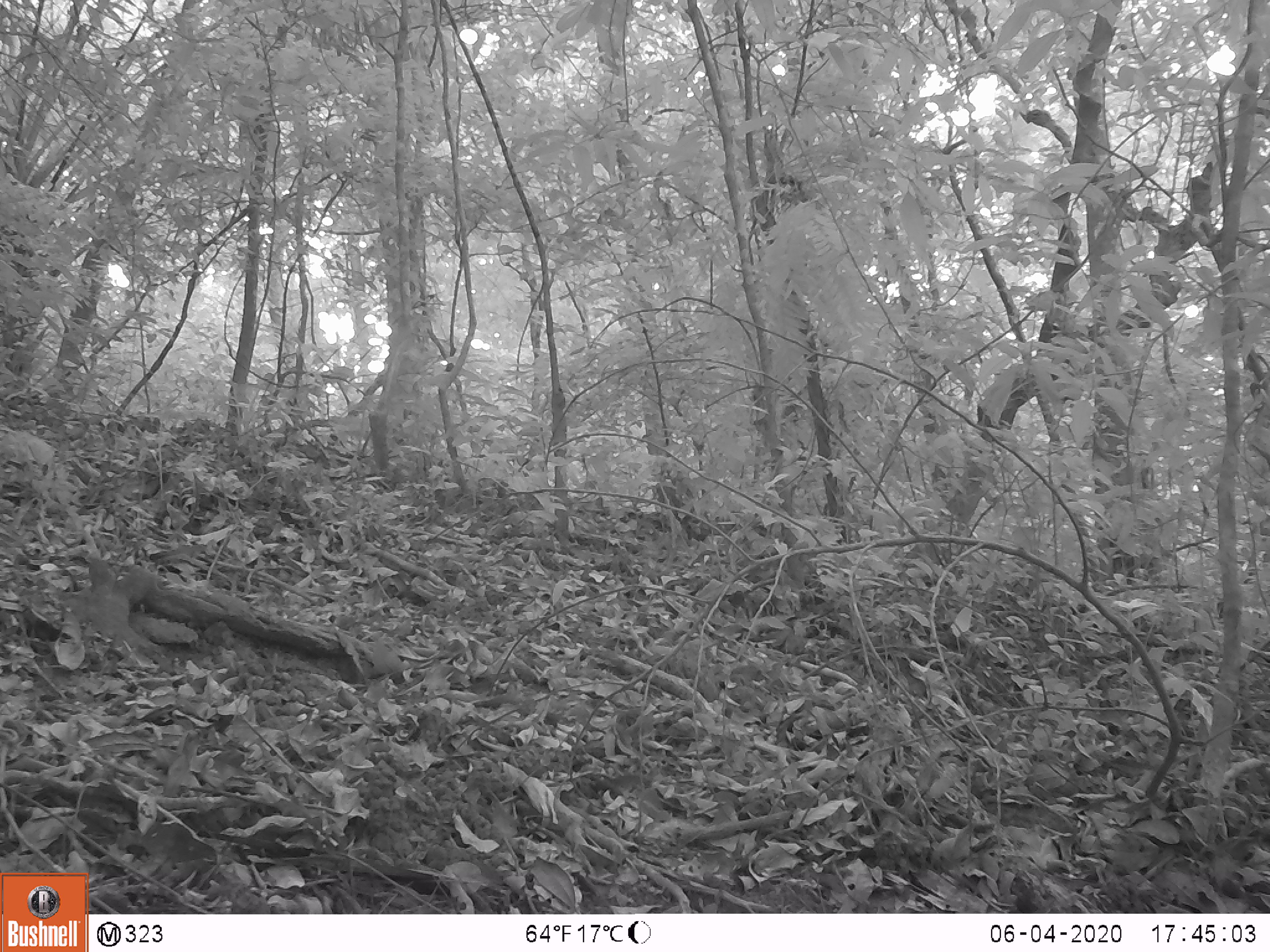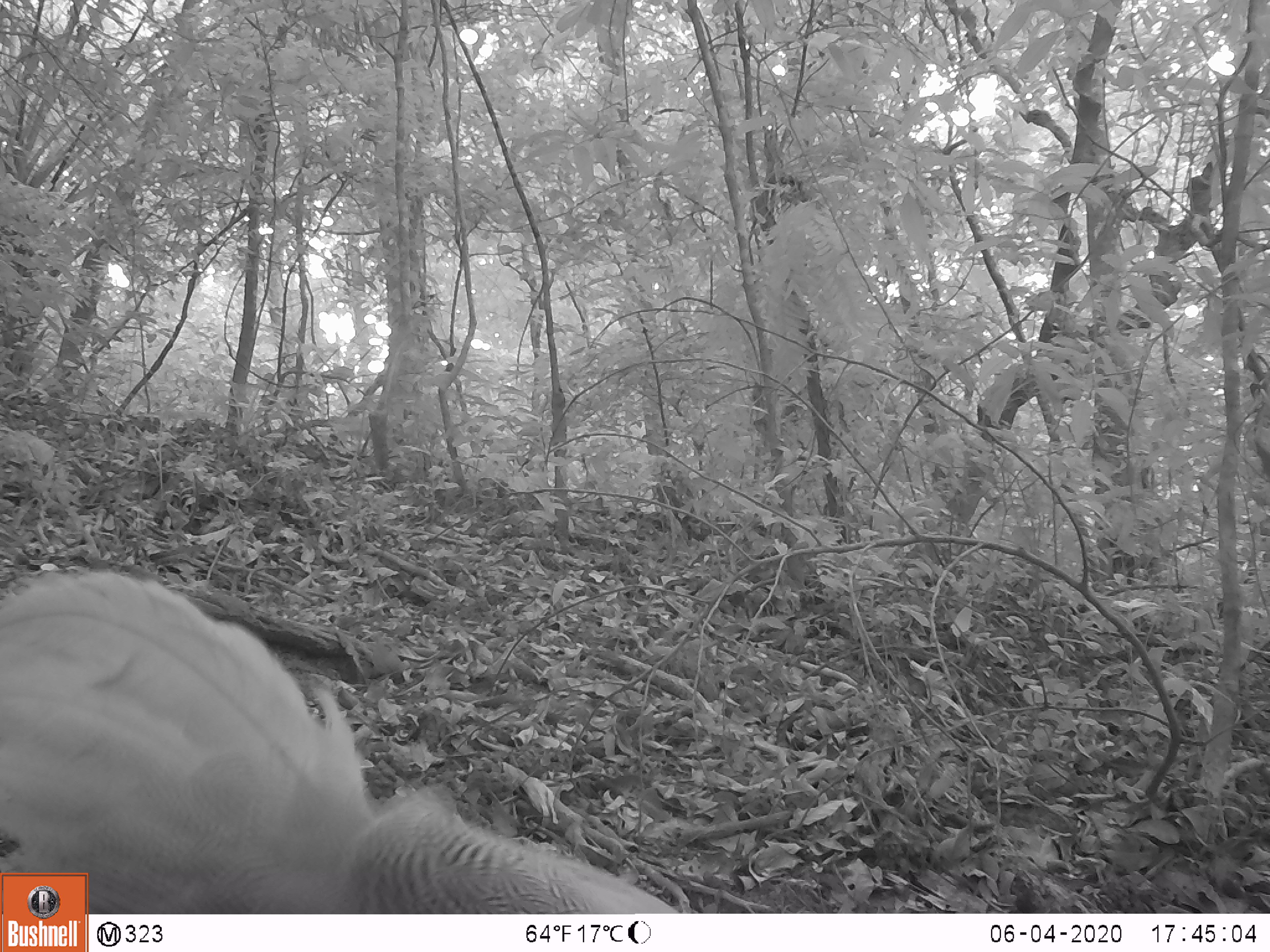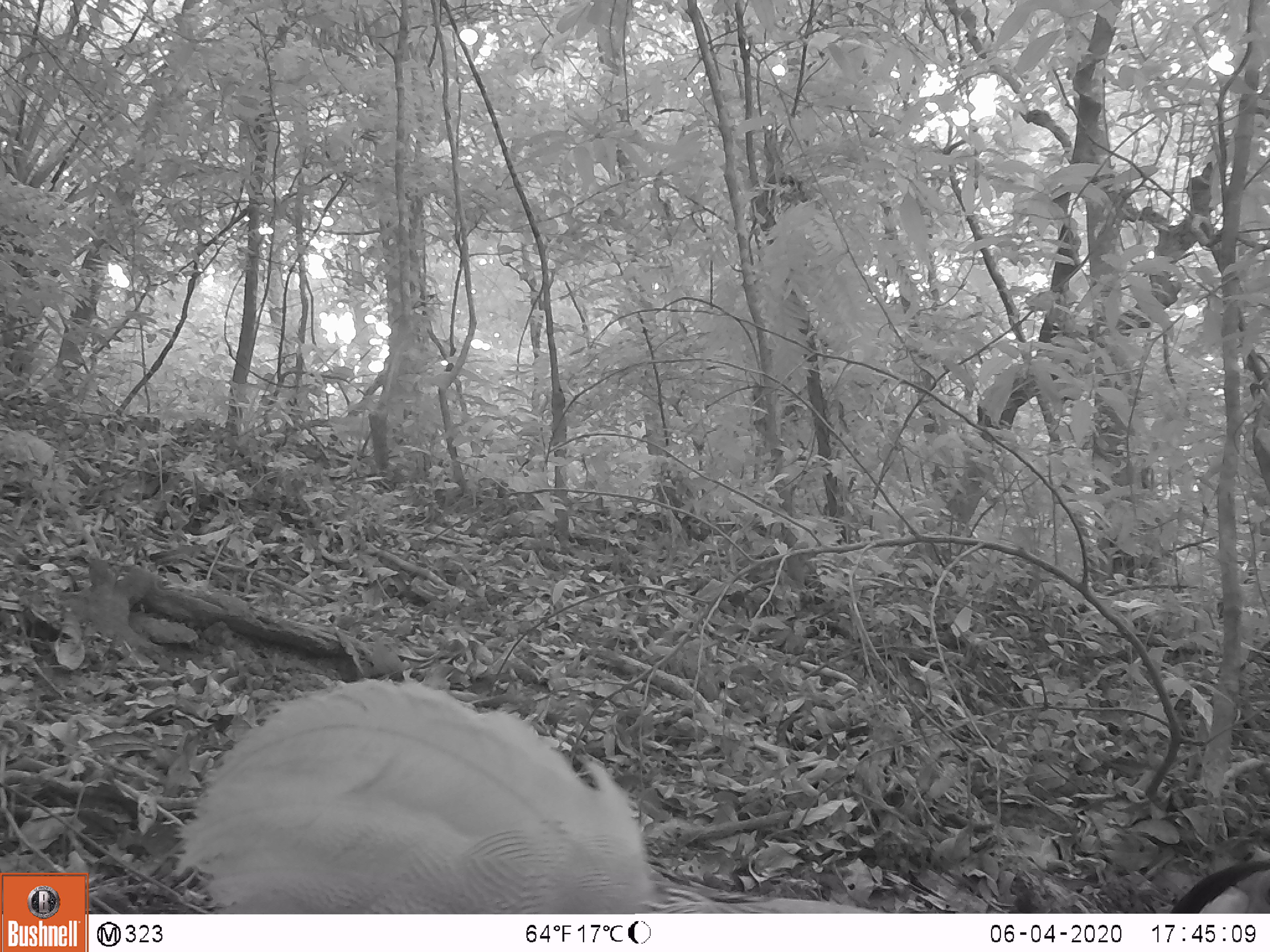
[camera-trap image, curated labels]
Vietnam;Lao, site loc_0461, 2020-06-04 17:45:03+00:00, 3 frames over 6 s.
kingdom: Animalia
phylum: Chordata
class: Aves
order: Galliformes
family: Phasianidae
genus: Lophura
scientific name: Lophura nycthemera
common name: silver pheasant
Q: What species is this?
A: Silver pheasant (Lophura nycthemera).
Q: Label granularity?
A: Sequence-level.